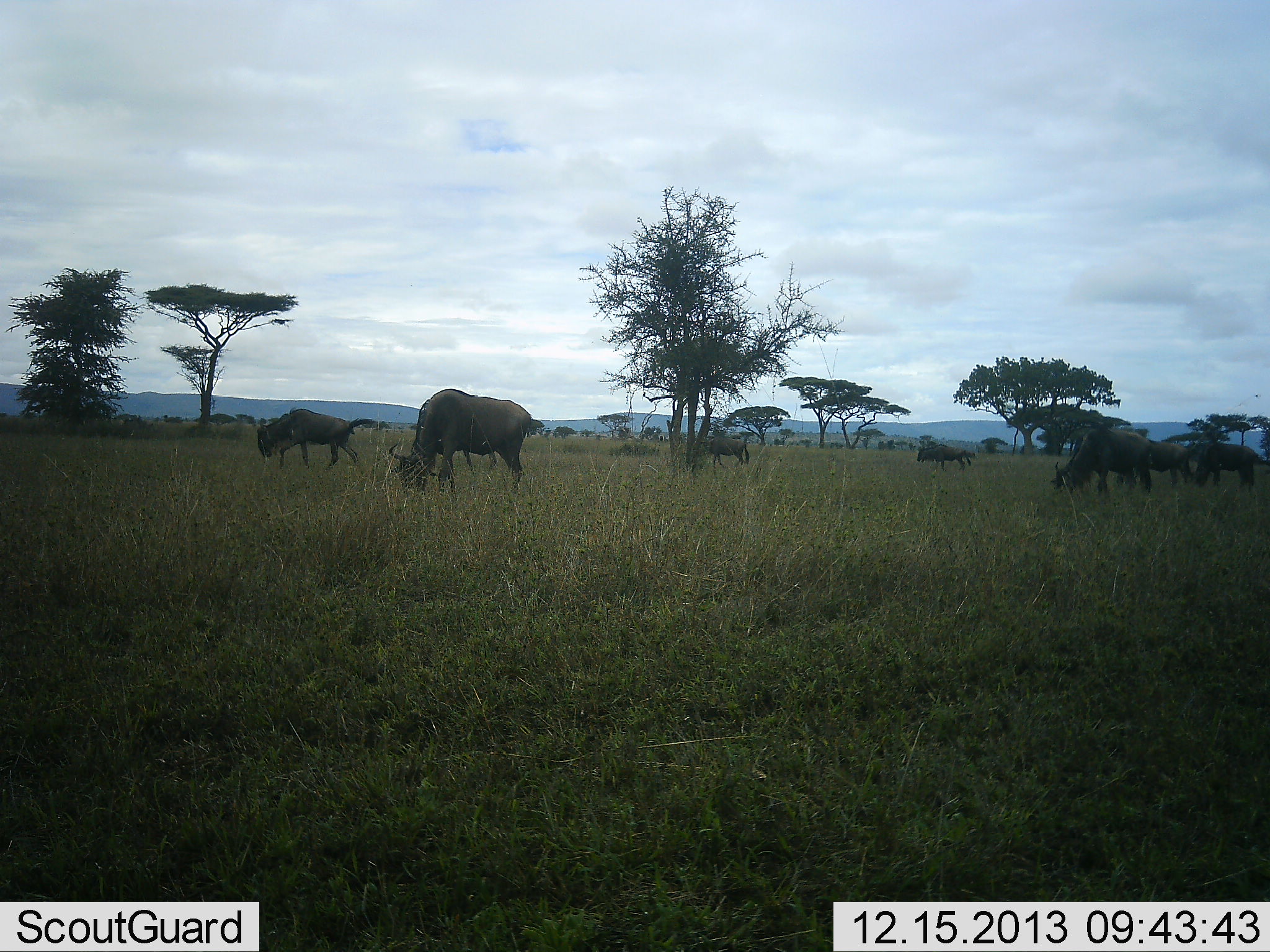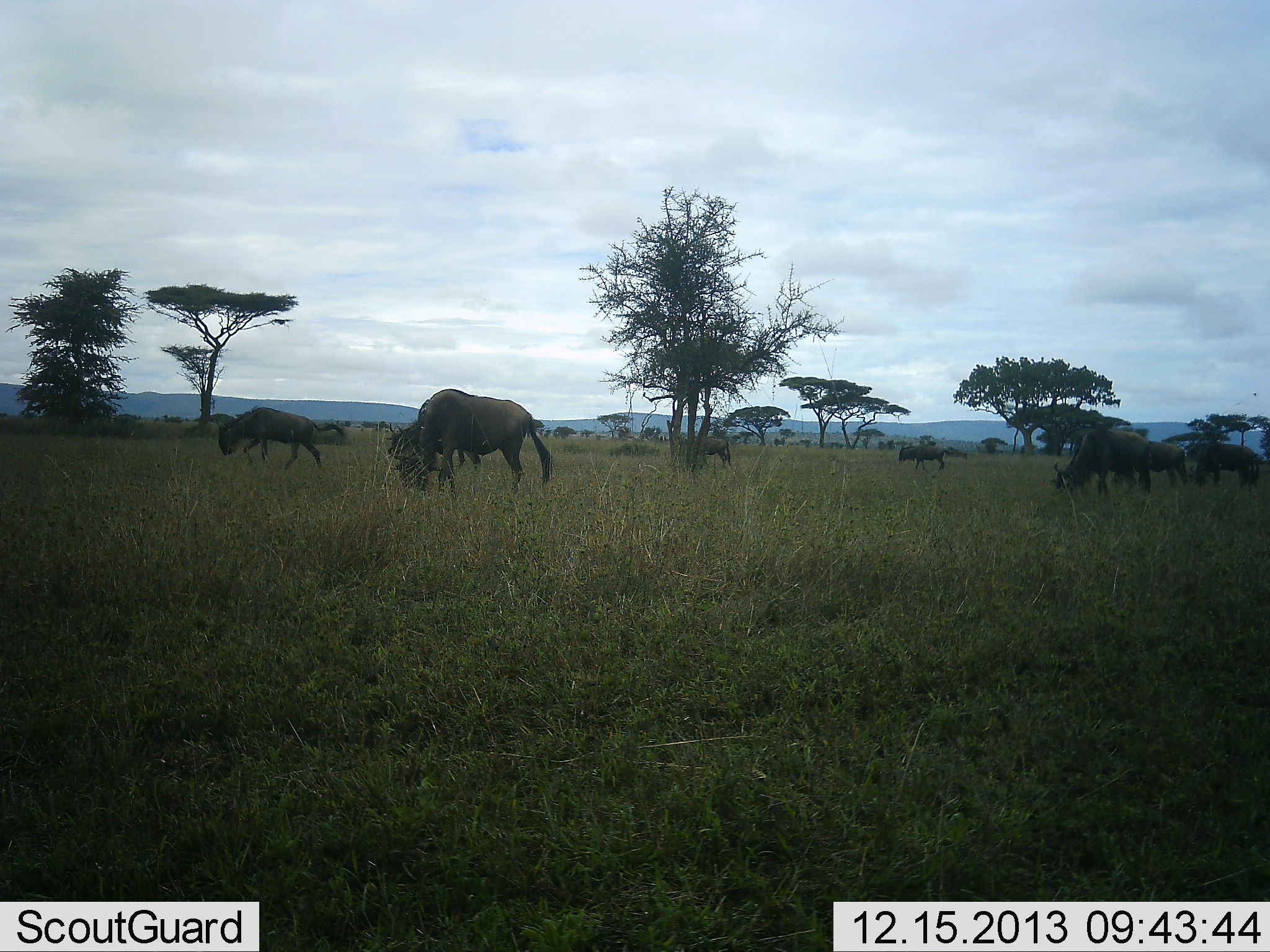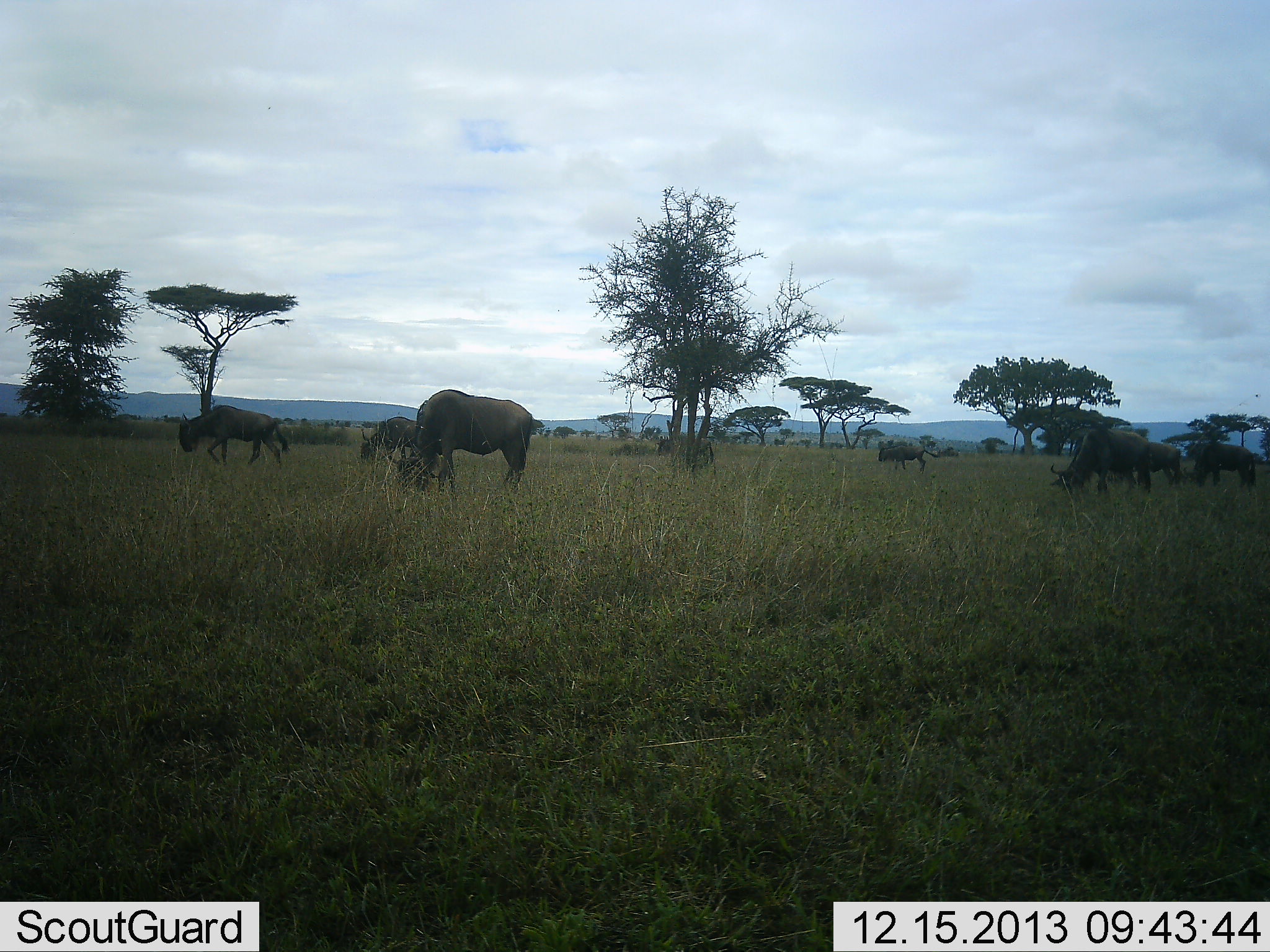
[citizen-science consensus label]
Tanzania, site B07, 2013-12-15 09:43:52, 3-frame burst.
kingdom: Animalia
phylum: Chordata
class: Mammalia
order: Artiodactyla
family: Bovidae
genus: Connochaetes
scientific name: Connochaetes taurinus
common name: blue wildebeest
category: wildebeest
Wildebeest (blue wildebeest) (Connochaetes taurinus), count 8. Behavior (volunteer vote fractions): standing 40%, resting 10%, moving 80%, interacting 0%. Young present (vote fraction): 0%. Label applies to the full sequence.